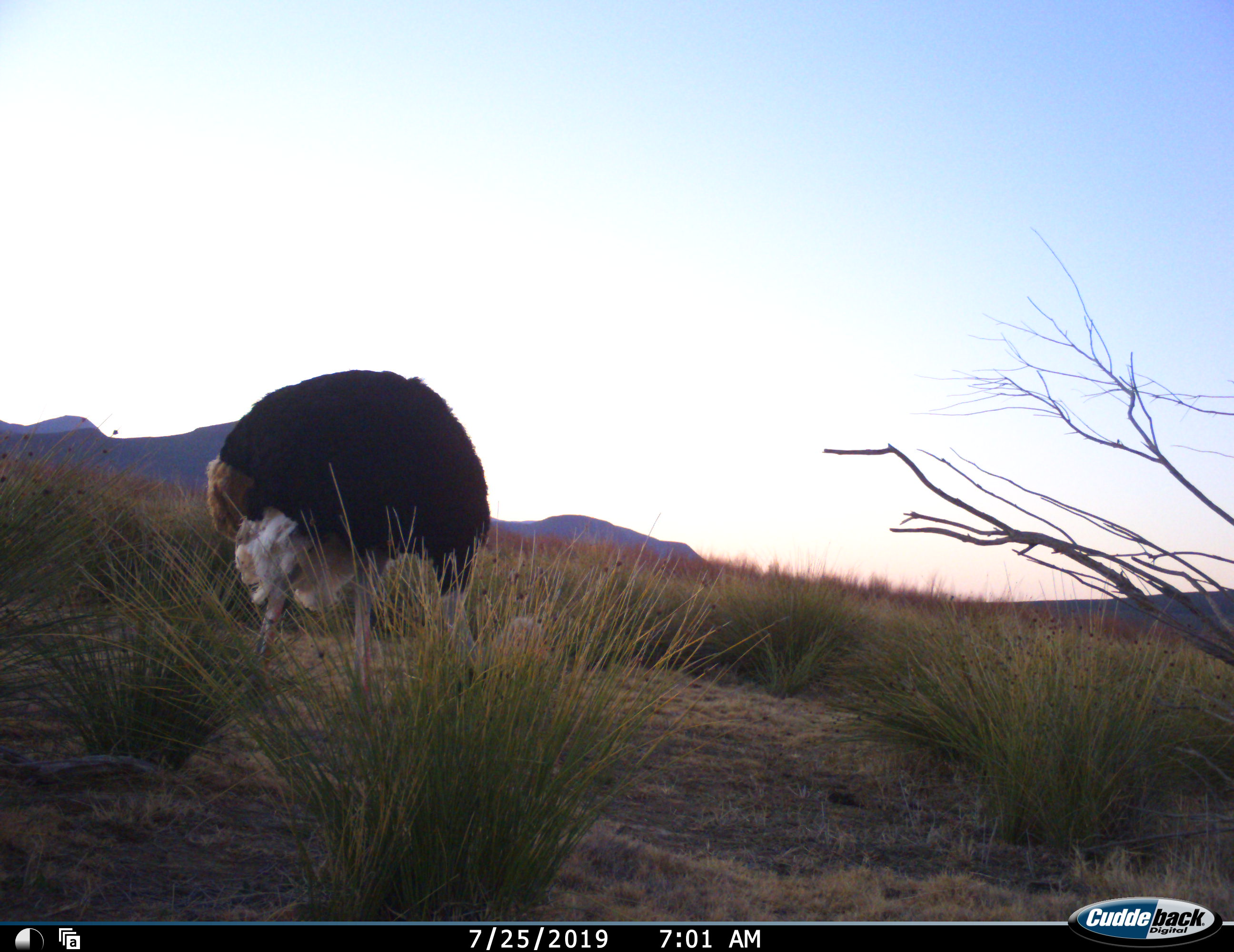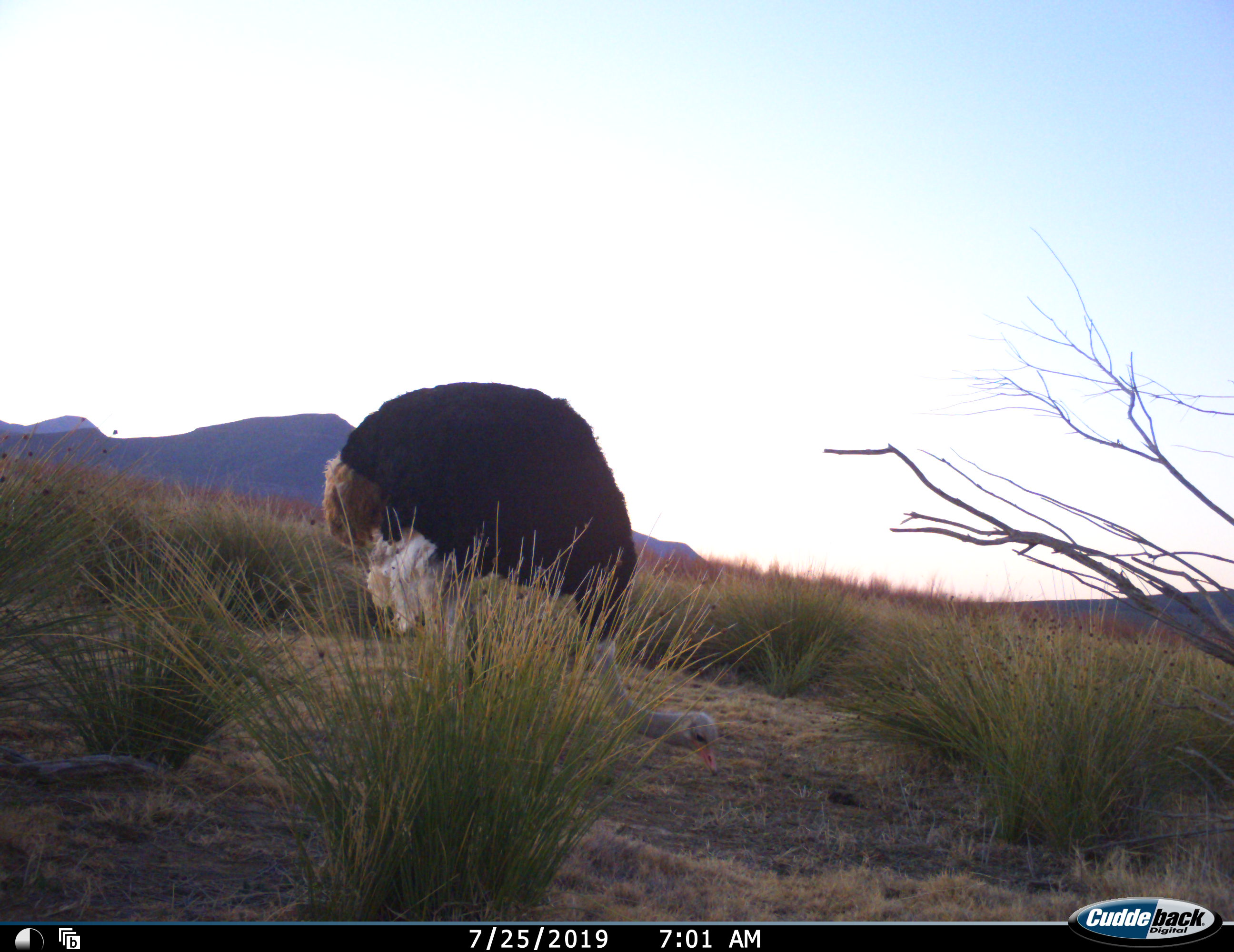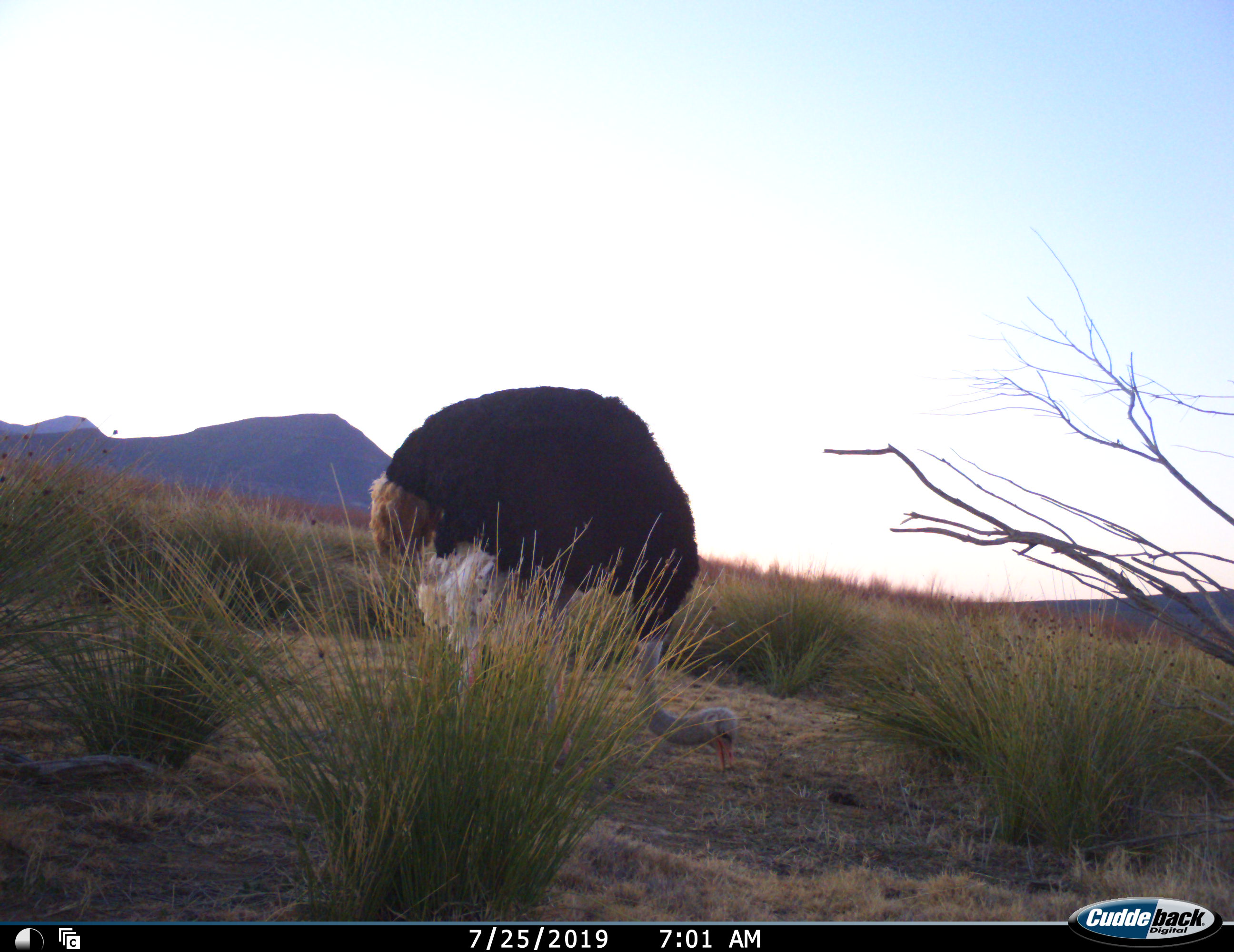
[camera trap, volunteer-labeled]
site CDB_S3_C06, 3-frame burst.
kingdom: Animalia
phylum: Chordata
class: Aves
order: Struthioniformes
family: Struthionidae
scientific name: Struthionidae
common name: ostrich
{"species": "ostrich (Struthionidae)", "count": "1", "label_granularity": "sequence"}